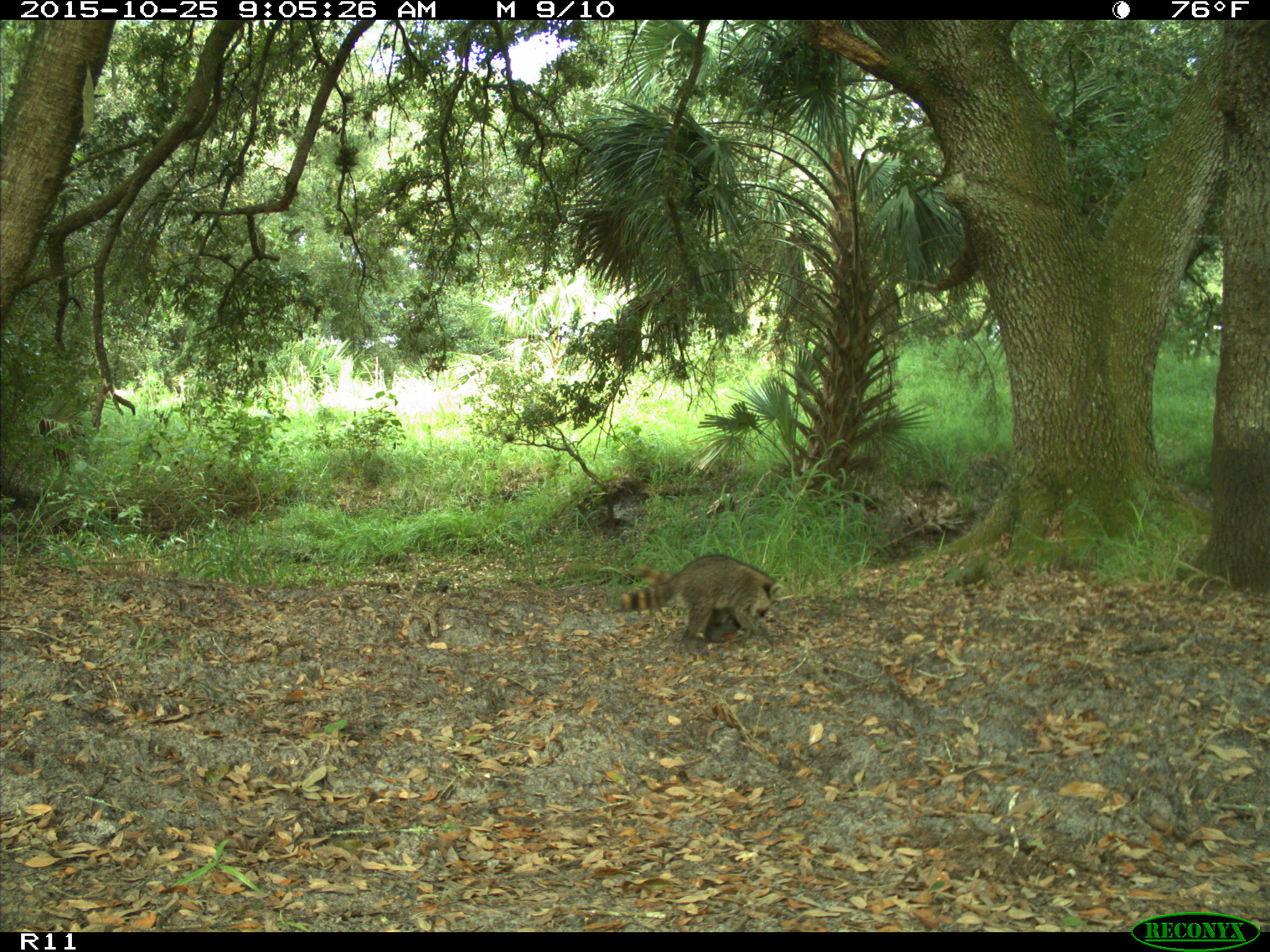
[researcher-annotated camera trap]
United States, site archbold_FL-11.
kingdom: Animalia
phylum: Chordata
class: Mammalia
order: Carnivora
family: Procyonidae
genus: Procyon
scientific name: Procyon lotor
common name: common raccoon